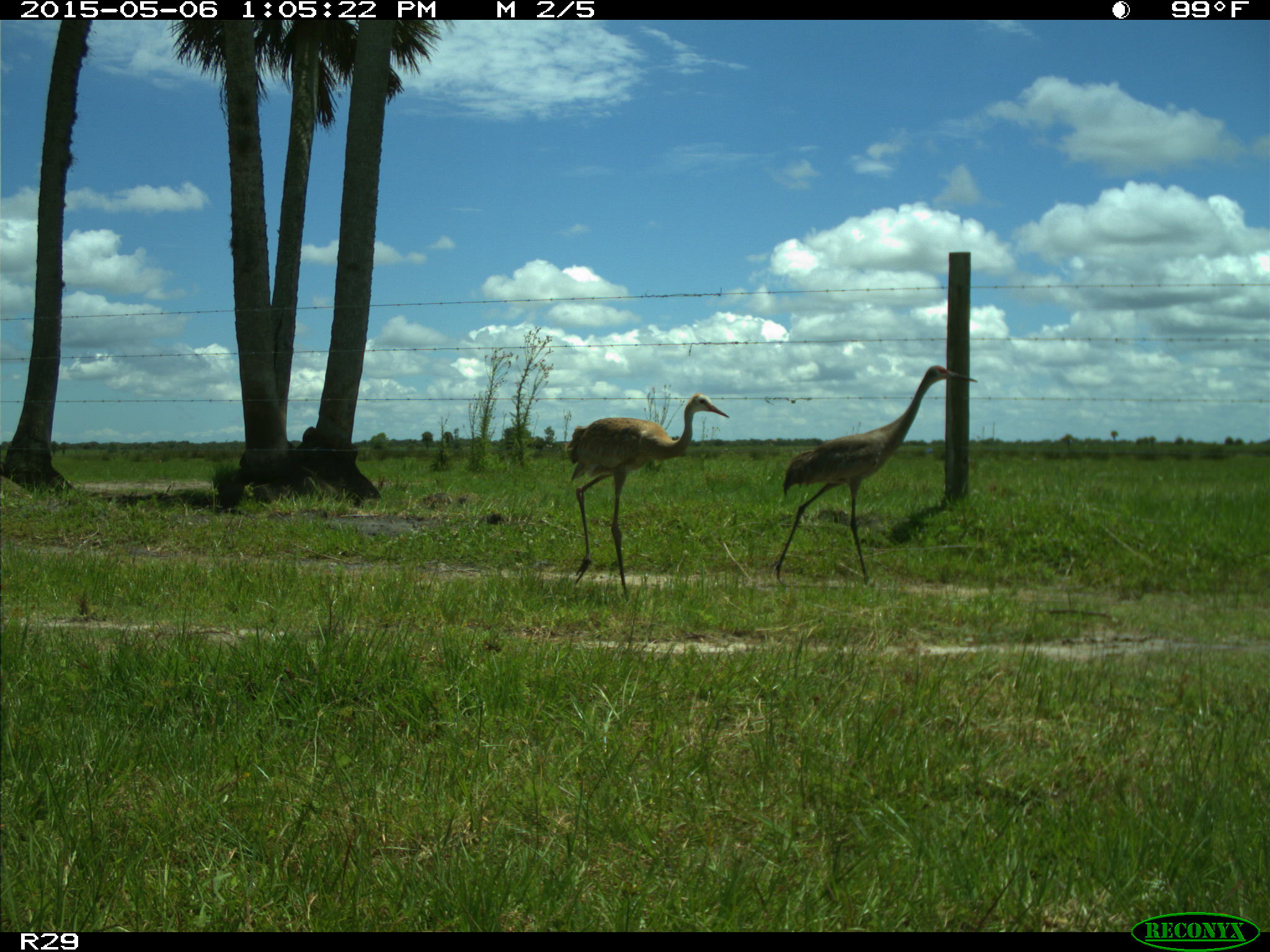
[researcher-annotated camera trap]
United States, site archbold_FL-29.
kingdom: Animalia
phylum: Chordata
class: Aves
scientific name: Aves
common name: birds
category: unidentified bird